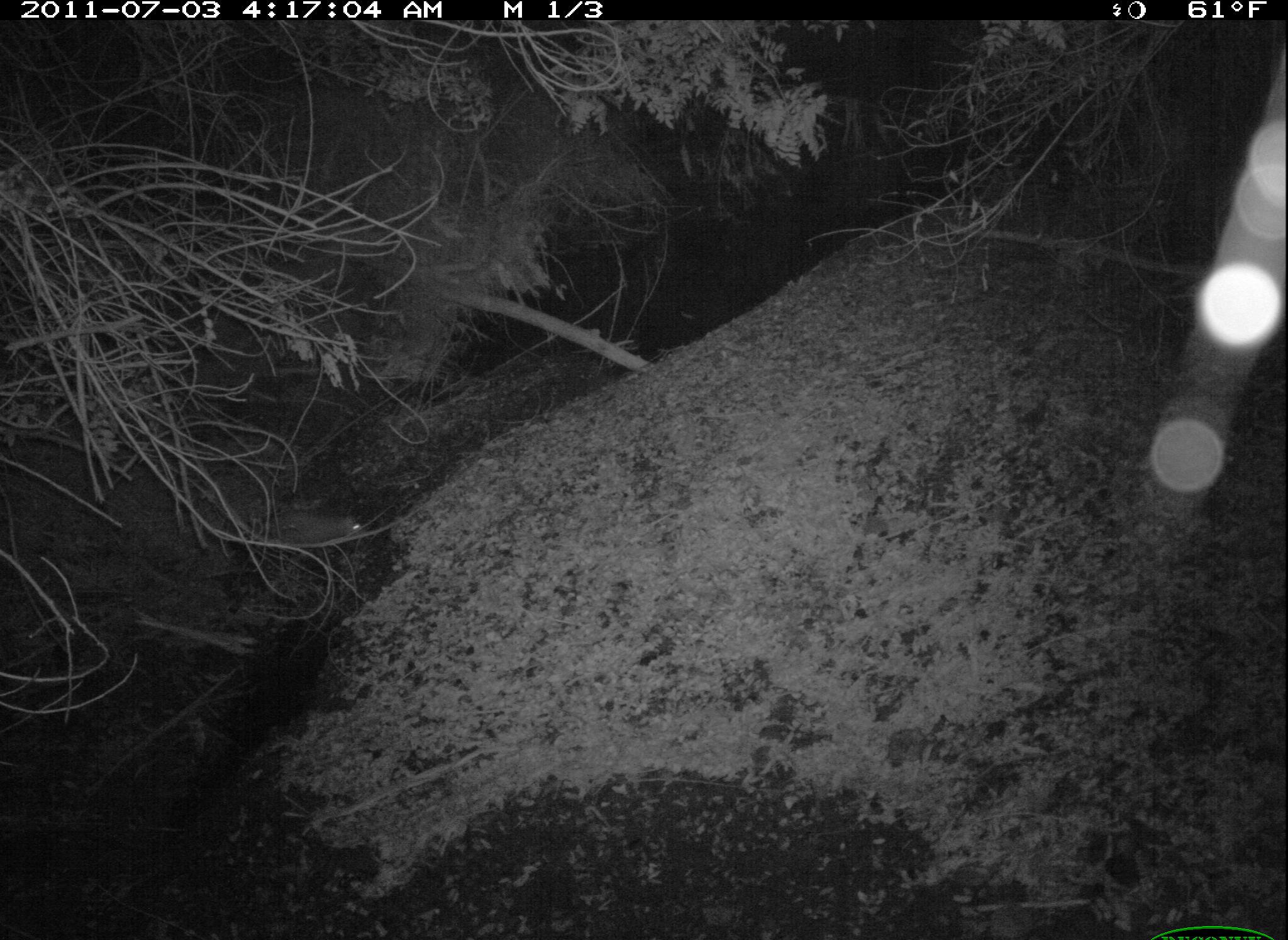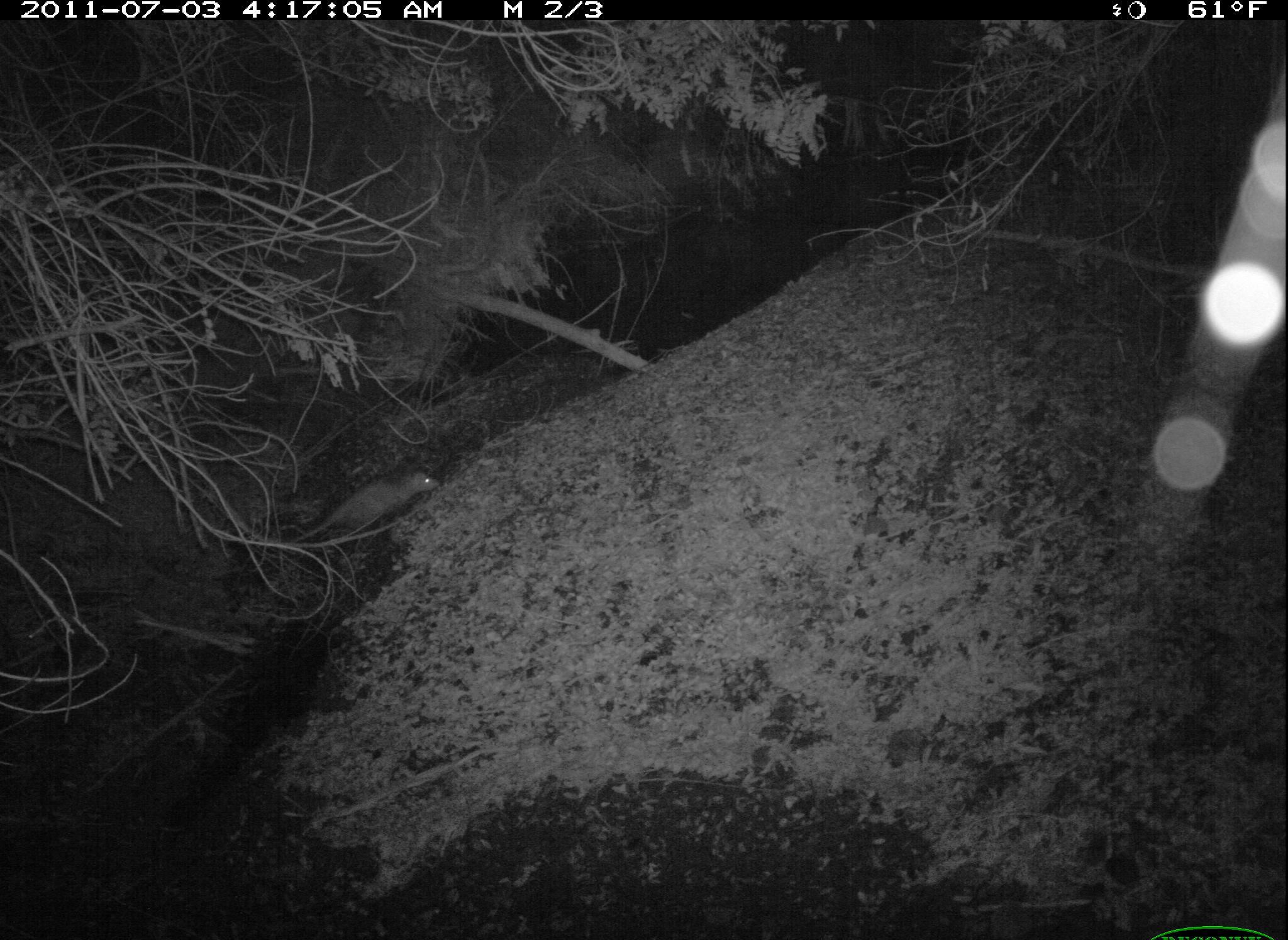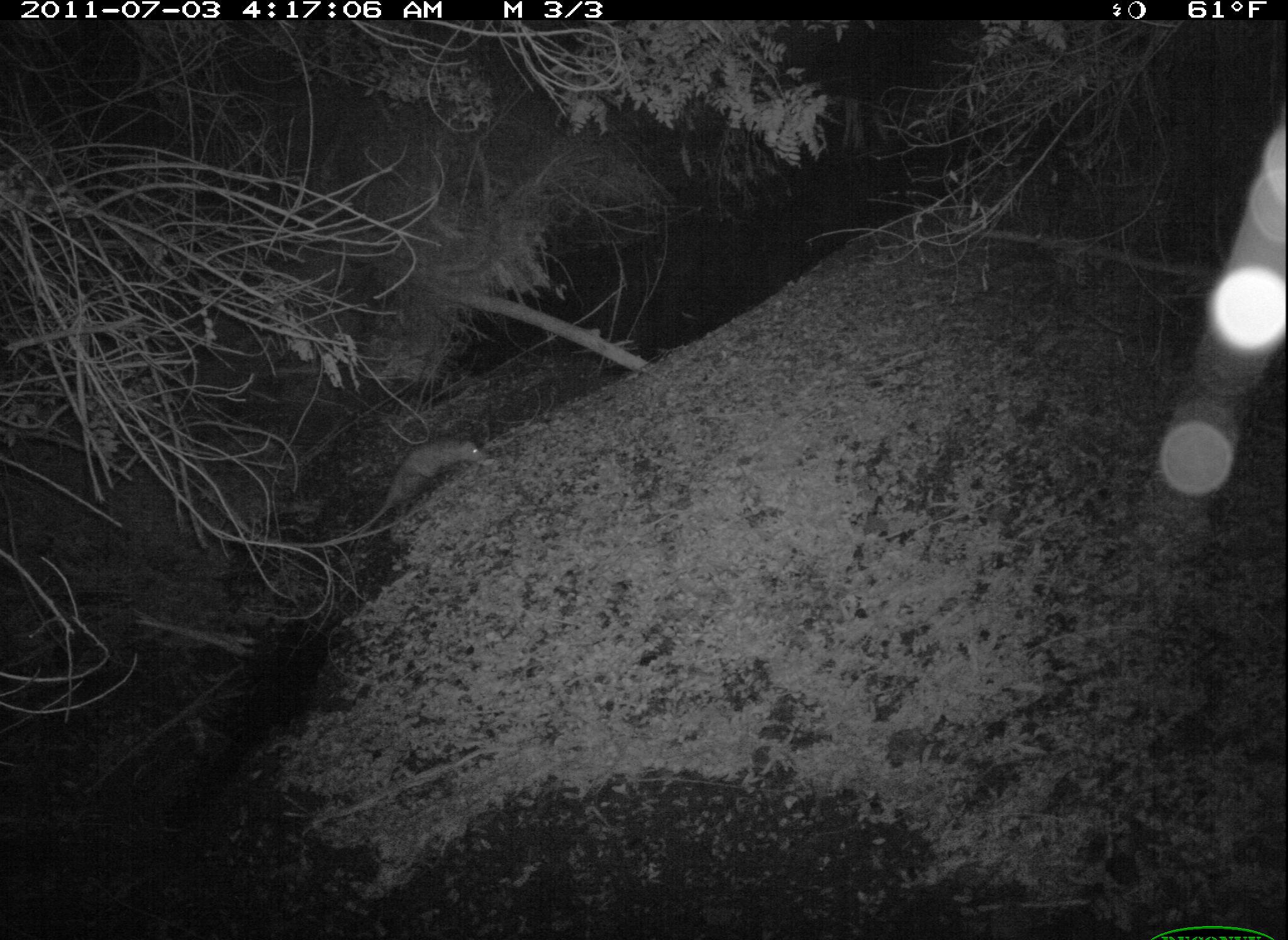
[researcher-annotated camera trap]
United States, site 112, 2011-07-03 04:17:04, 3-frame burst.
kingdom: Animalia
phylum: Chordata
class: Mammalia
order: Didelphimorphia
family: Didelphidae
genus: Didelphis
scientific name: Didelphis virginiana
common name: virginia opossum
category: opossum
Opossum (virginia opossum) (Didelphis virginiana).